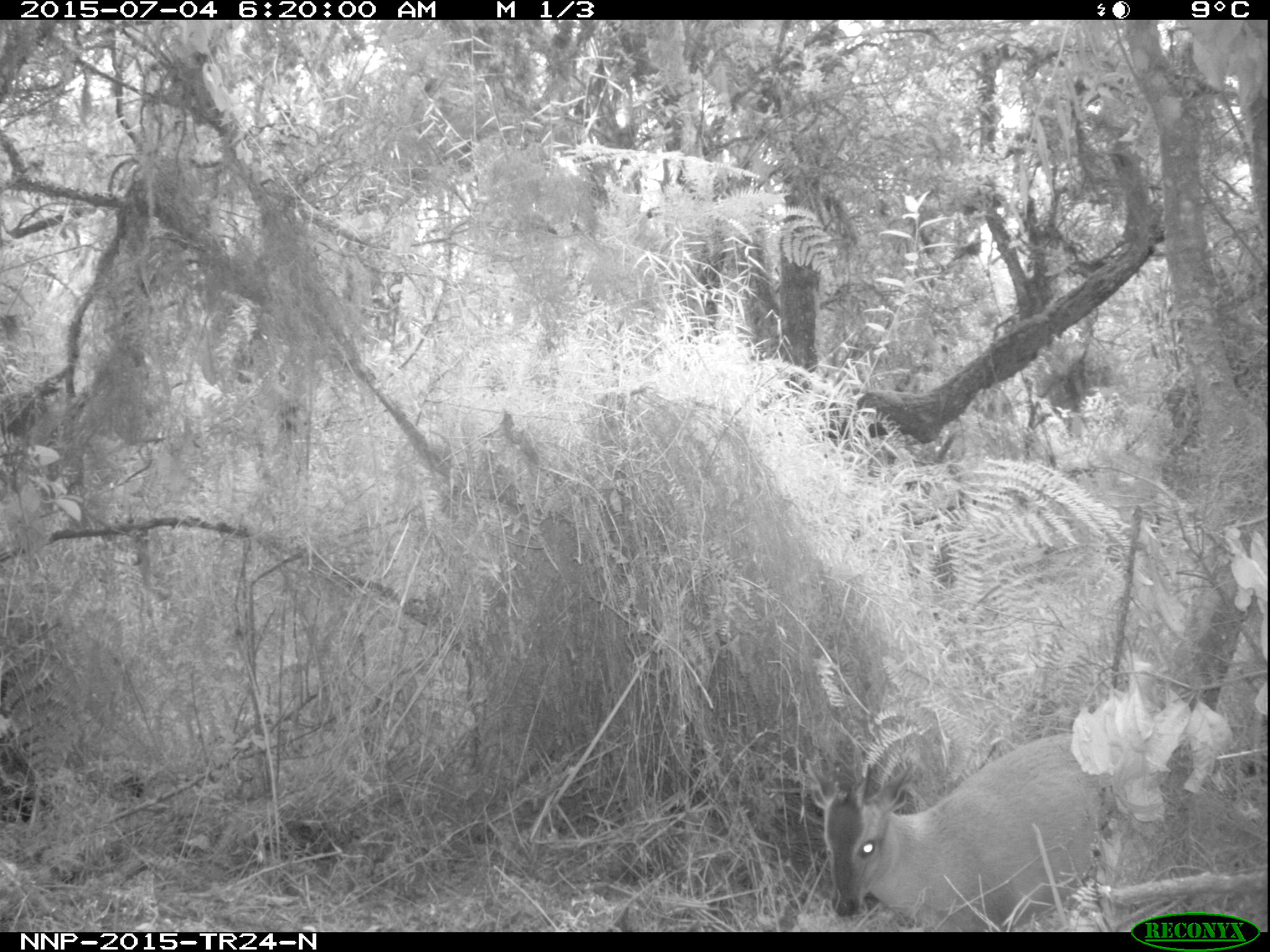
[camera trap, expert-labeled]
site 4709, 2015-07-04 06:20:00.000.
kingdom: Animalia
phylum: Chordata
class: Mammalia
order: Artiodactyla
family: Bovidae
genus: Cephalophus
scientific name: Cephalophus nigrifrons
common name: black-fronted duiker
Cephalophus nigrifrons (black-fronted duiker), count 1.